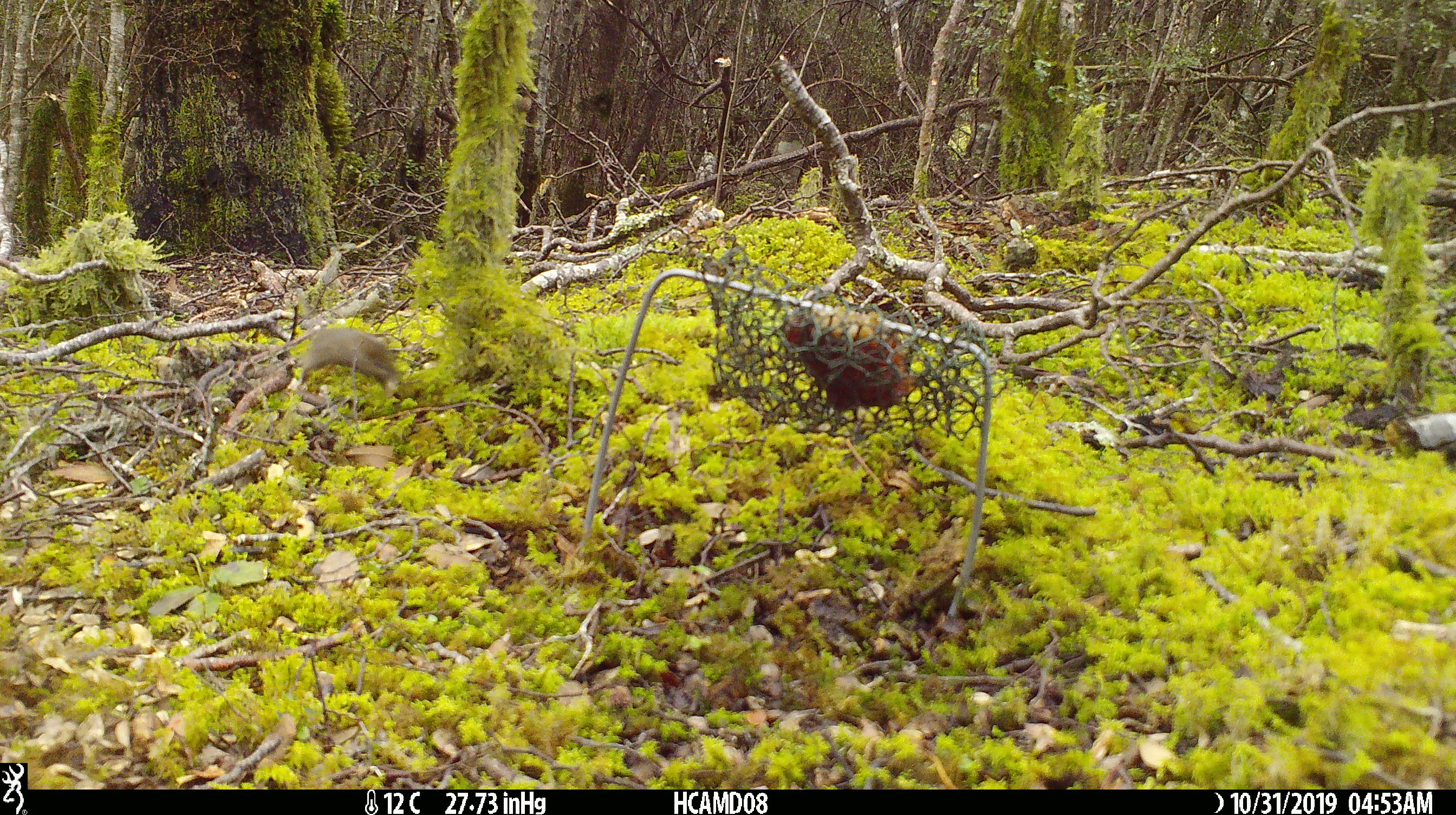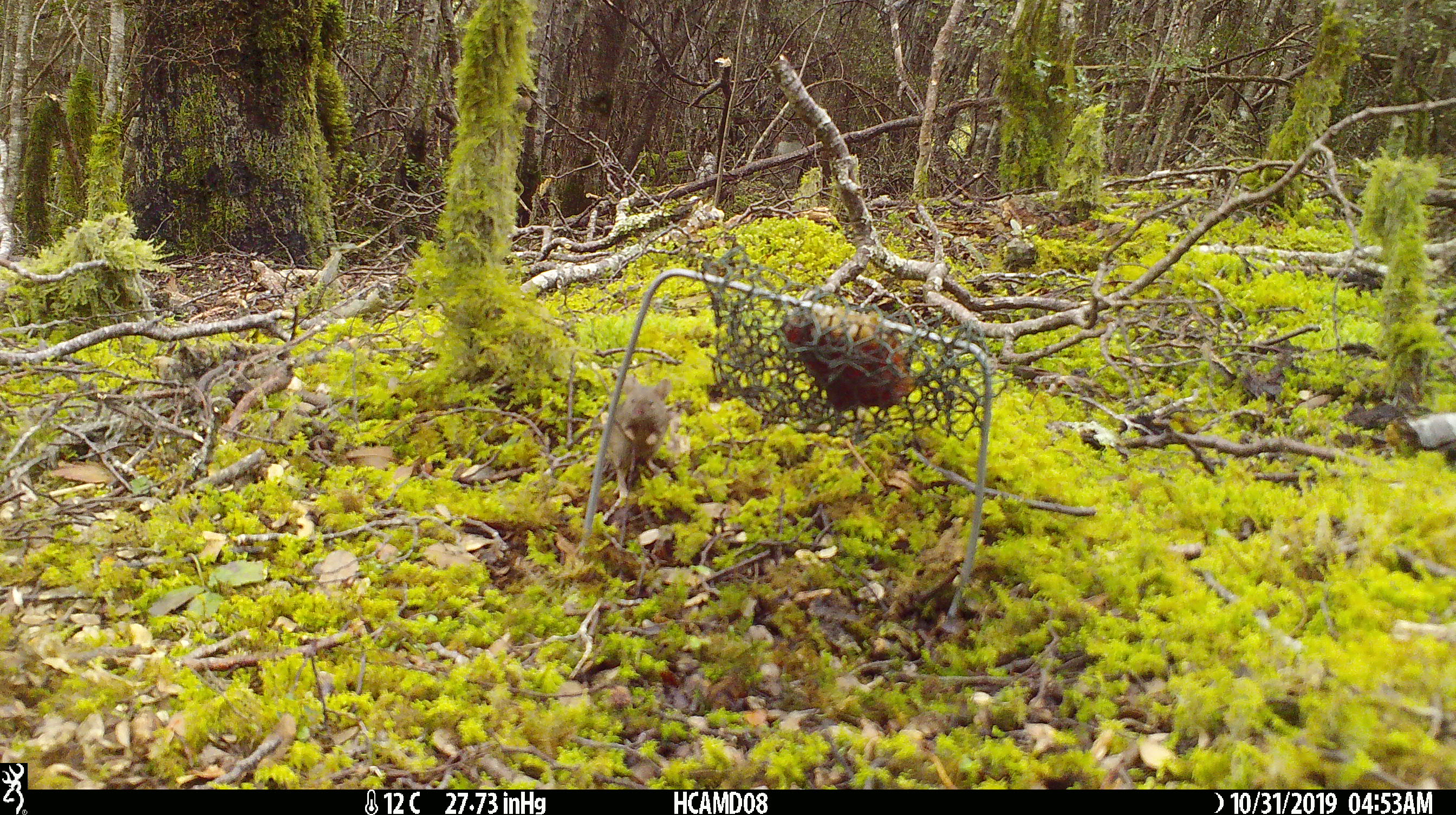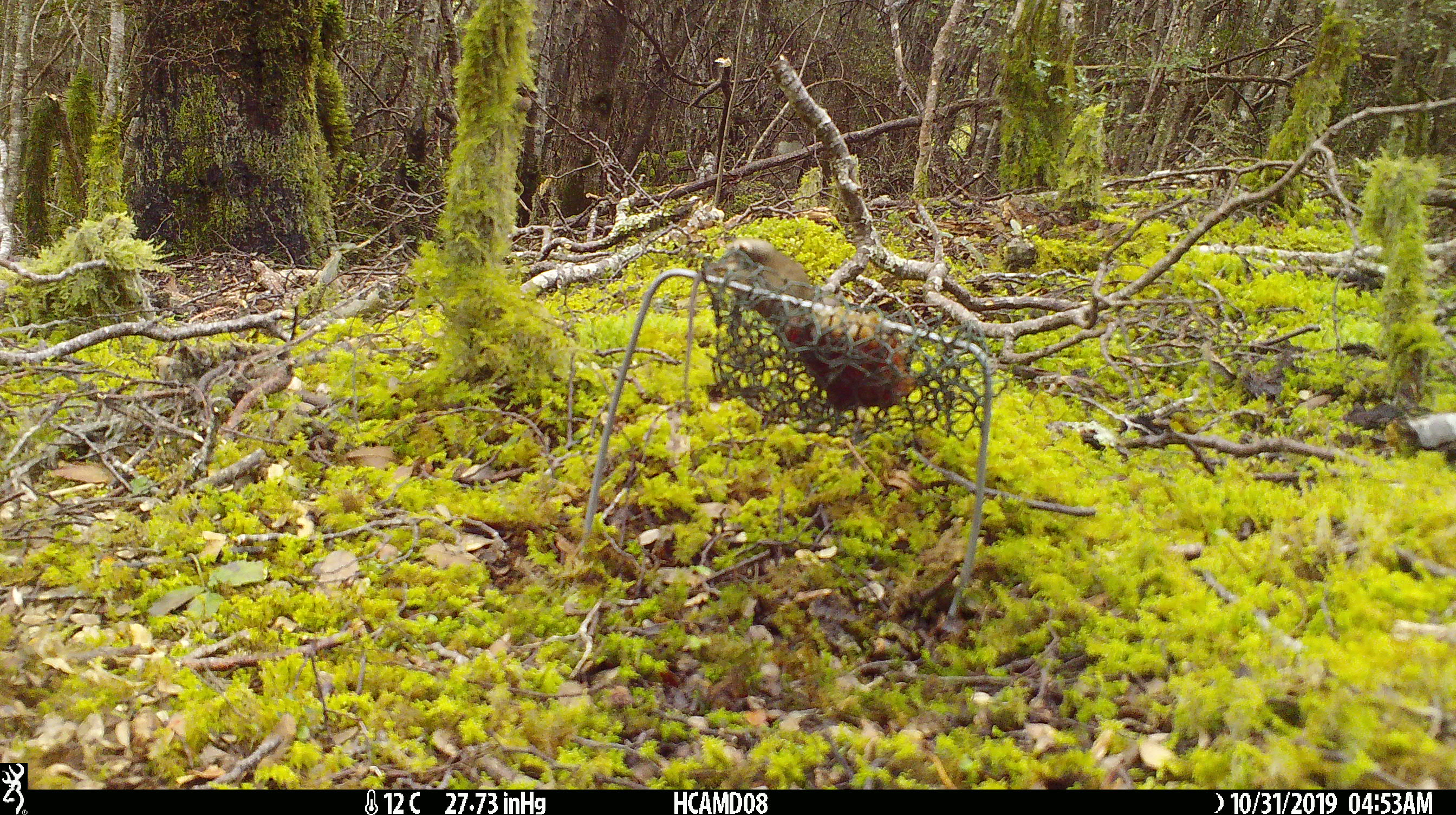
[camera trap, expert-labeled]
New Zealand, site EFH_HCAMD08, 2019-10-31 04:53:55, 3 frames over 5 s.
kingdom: Animalia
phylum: Chordata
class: Mammalia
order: Rodentia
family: Muridae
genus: Mus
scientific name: Mus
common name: mouse